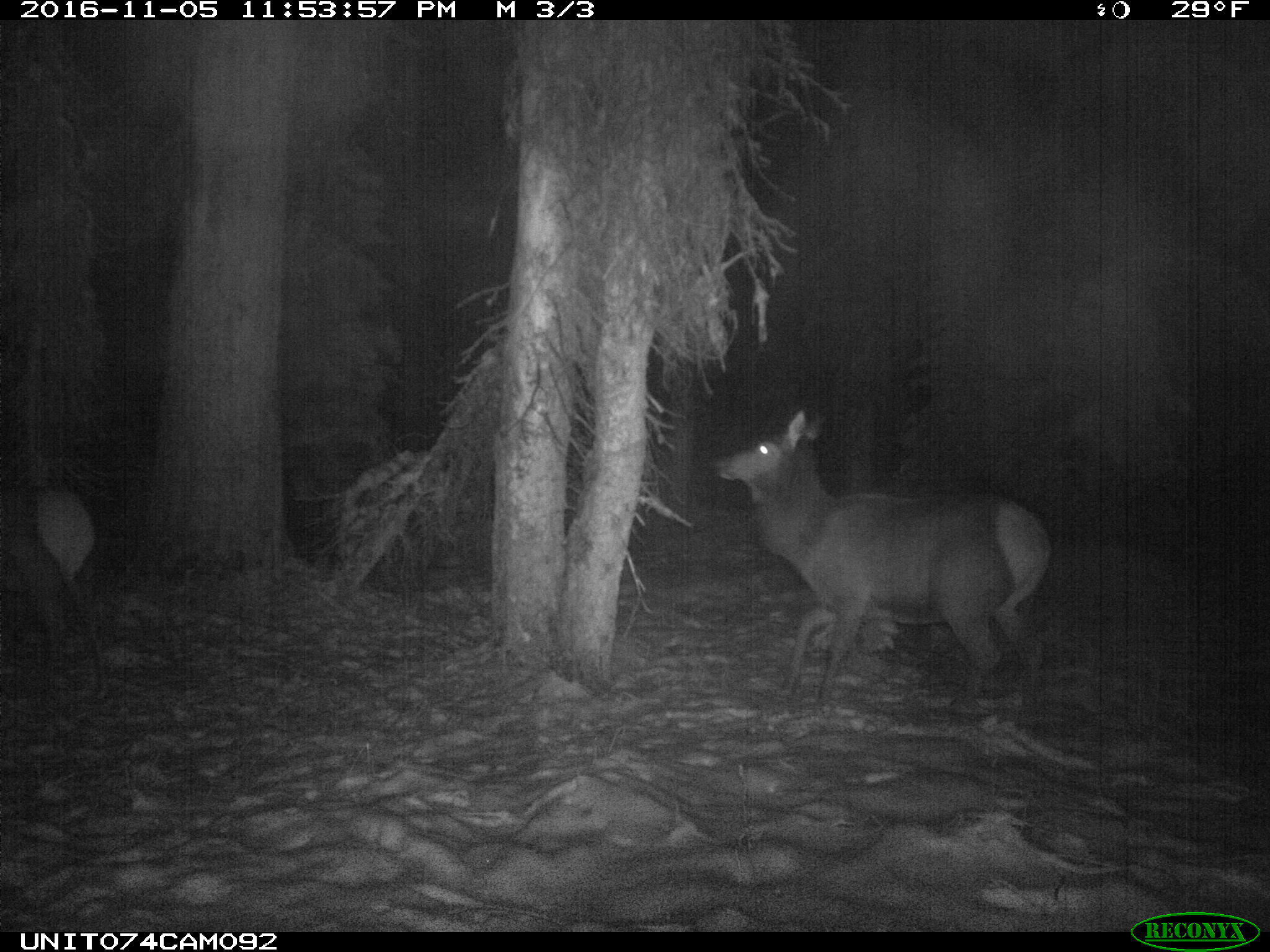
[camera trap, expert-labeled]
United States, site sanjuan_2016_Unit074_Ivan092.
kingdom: Animalia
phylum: Chordata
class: Mammalia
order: Artiodactyla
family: Cervidae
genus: Cervus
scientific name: Cervus elaphus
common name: red deer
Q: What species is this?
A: Cervus elaphus (red deer).